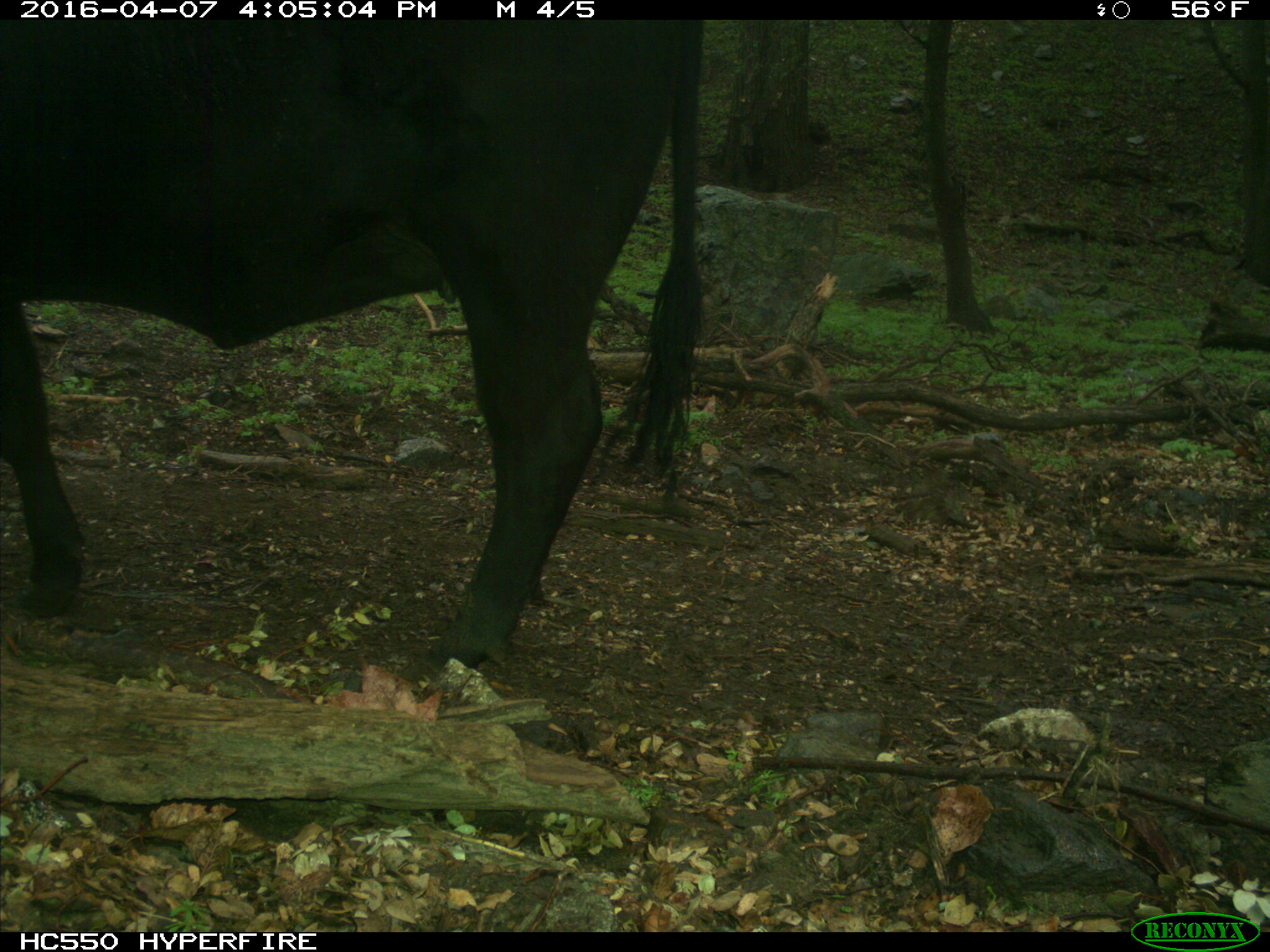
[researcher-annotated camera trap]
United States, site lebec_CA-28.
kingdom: Animalia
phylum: Chordata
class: Mammalia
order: Artiodactyla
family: Bovidae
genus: Bos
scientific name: Bos taurus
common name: domestic cow